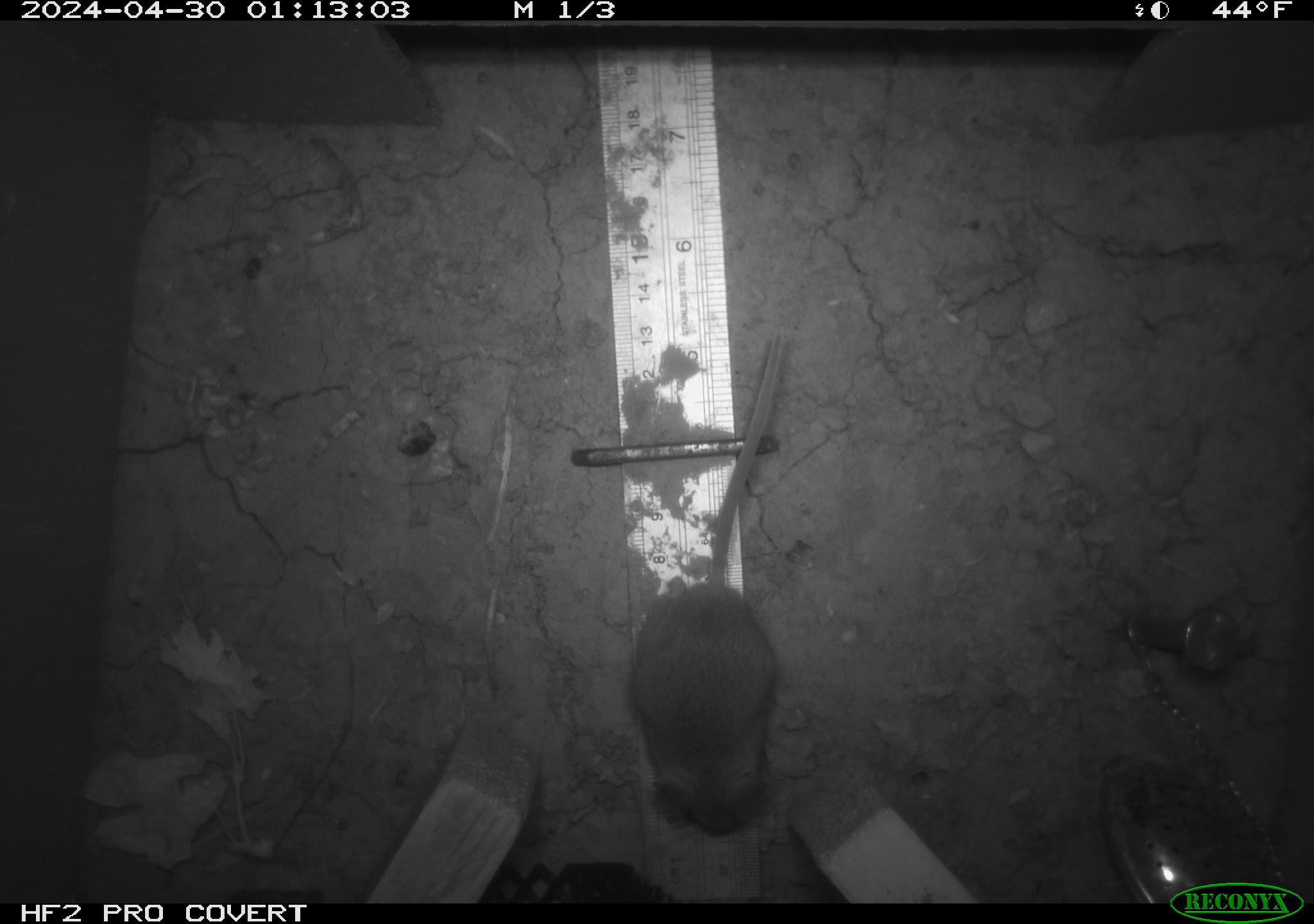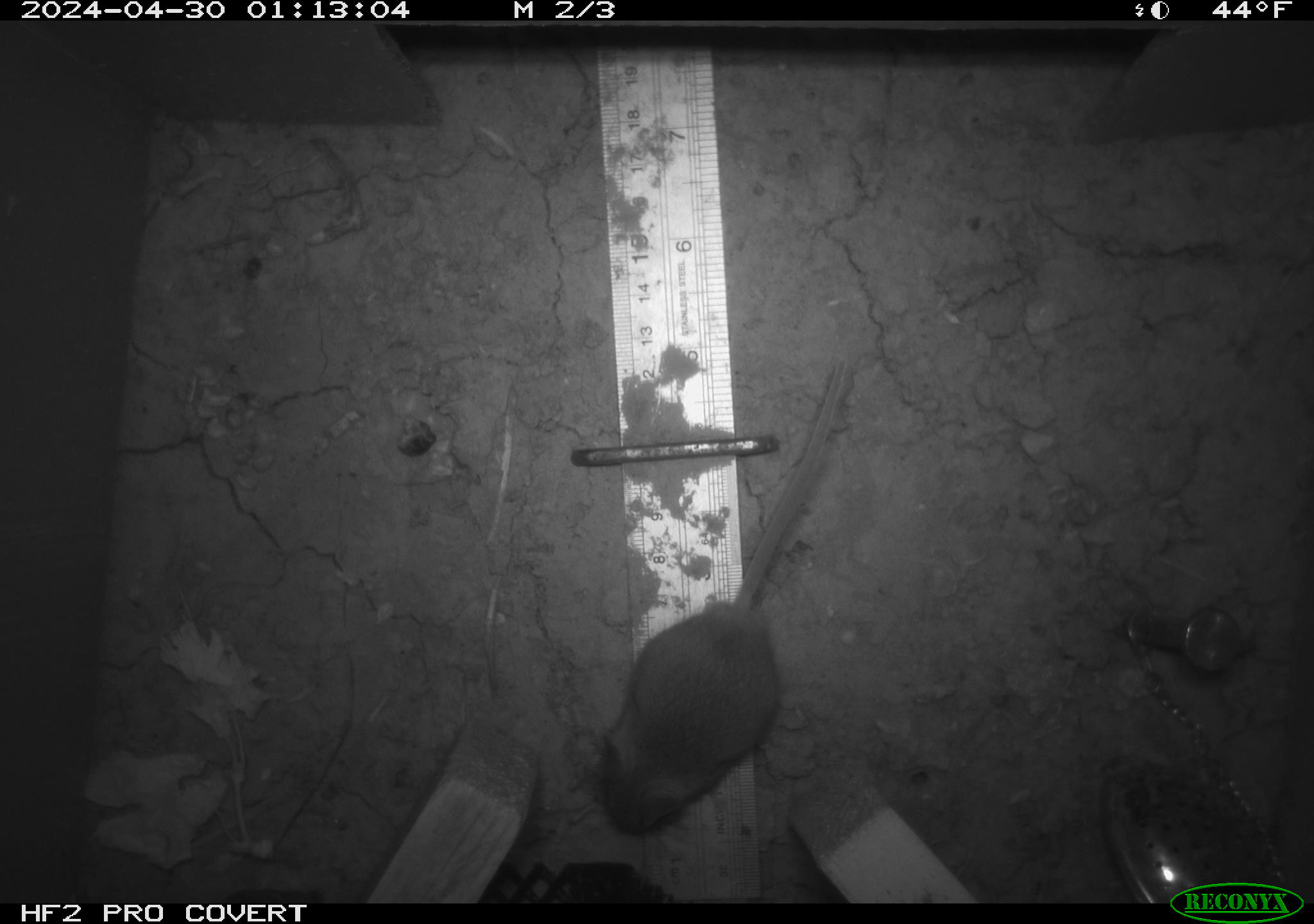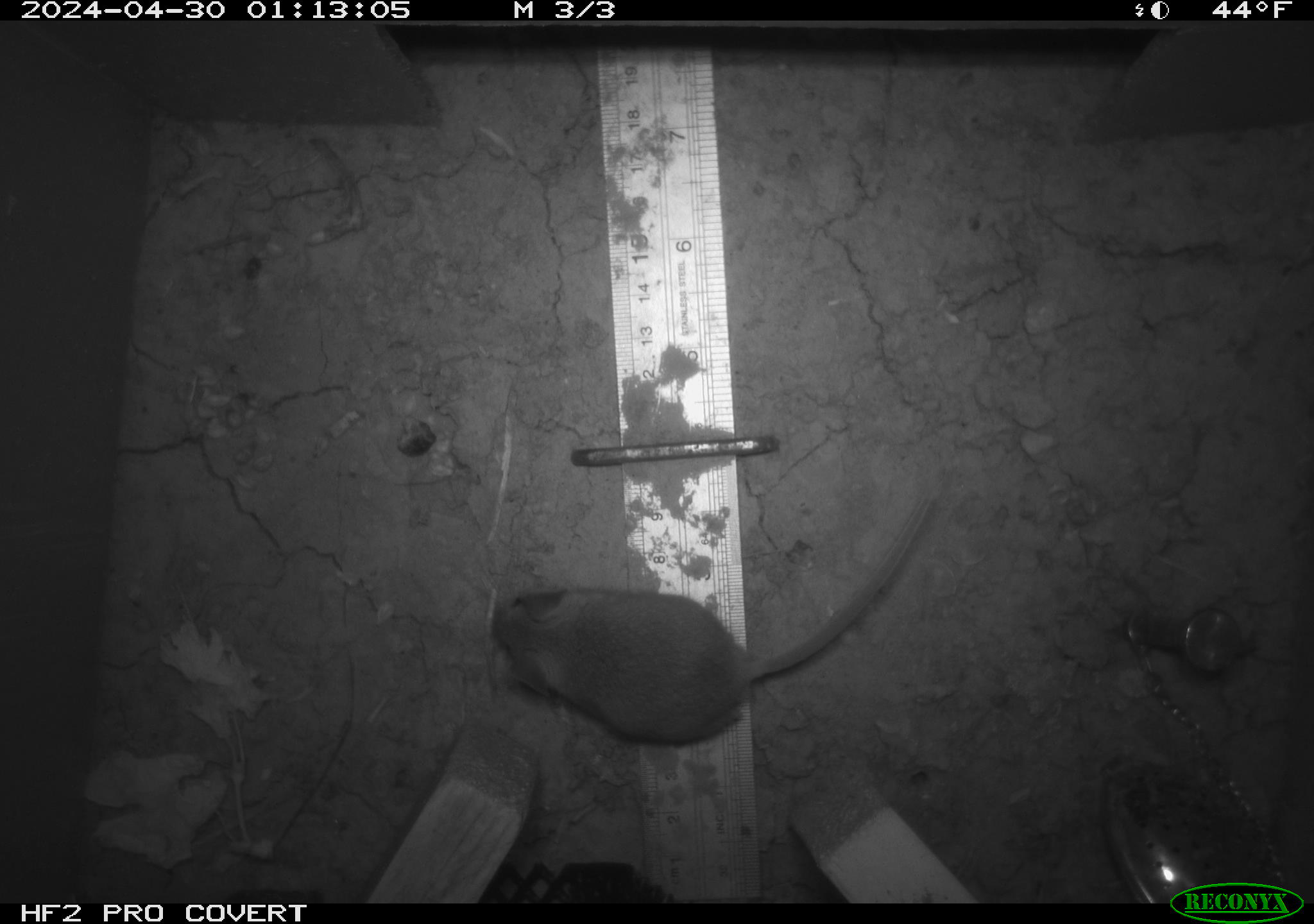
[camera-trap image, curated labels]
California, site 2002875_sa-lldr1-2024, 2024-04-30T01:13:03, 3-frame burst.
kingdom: Animalia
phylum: Chordata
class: Mammalia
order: Rodentia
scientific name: Rodentia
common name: mouse species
Mouse species (Rodentia).